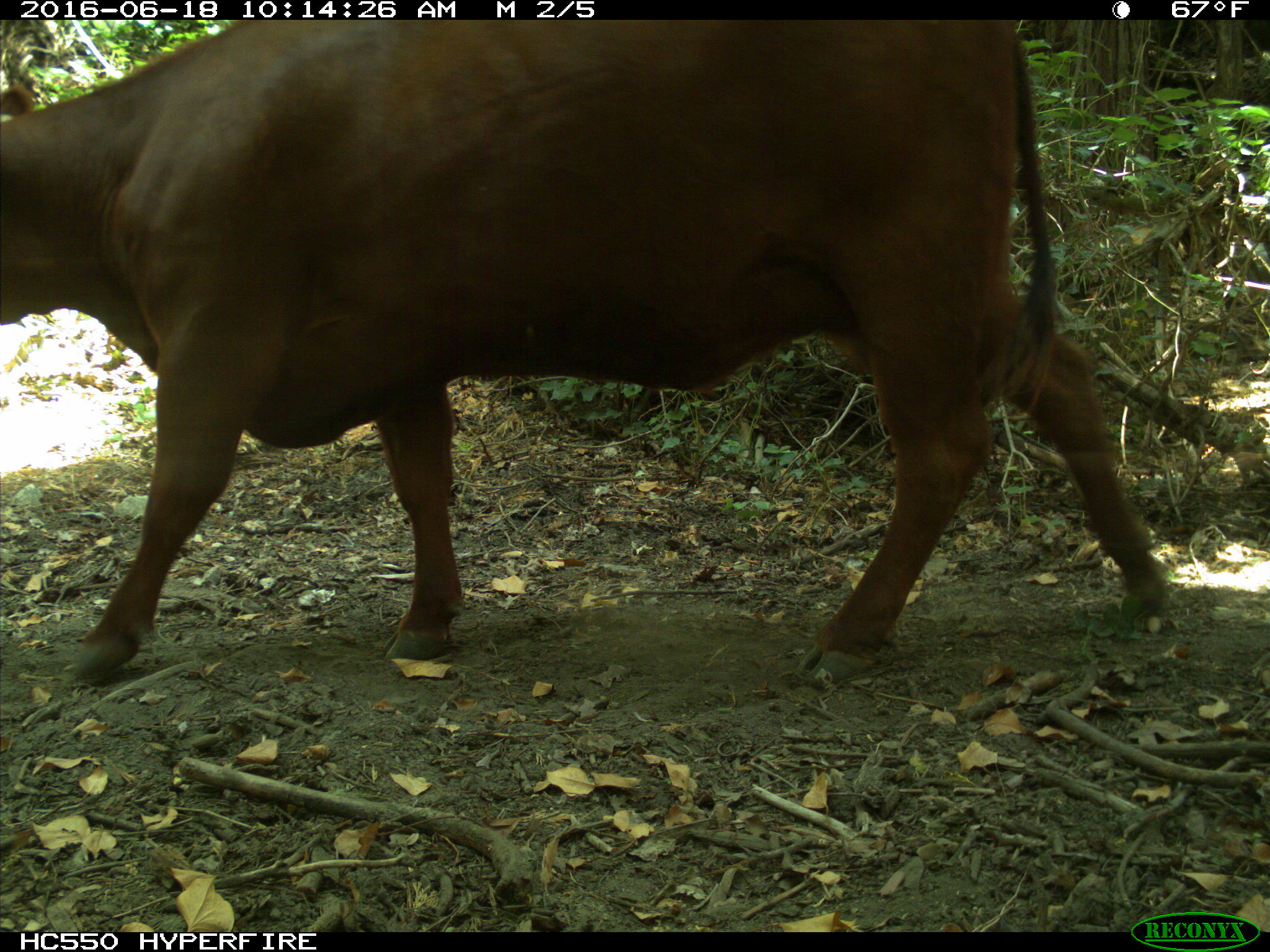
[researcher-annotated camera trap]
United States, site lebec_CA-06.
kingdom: Animalia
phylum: Chordata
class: Mammalia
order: Artiodactyla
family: Bovidae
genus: Bos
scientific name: Bos taurus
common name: domestic cow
Bos taurus (domestic cow).